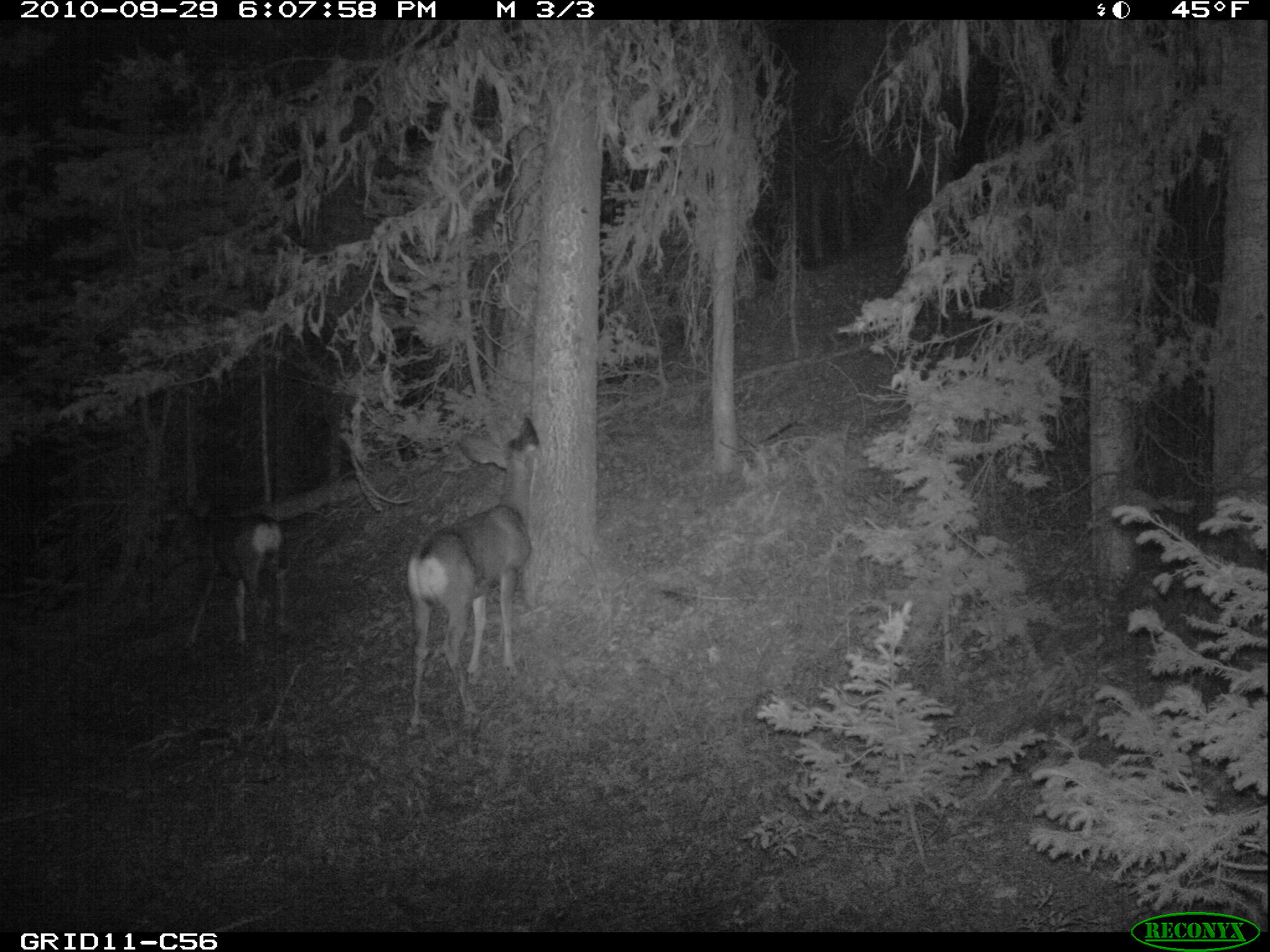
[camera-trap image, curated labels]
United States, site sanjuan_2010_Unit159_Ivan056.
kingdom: Animalia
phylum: Chordata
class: Mammalia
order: Artiodactyla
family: Cervidae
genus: Odocoileus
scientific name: Odocoileus hemionus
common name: mule deer